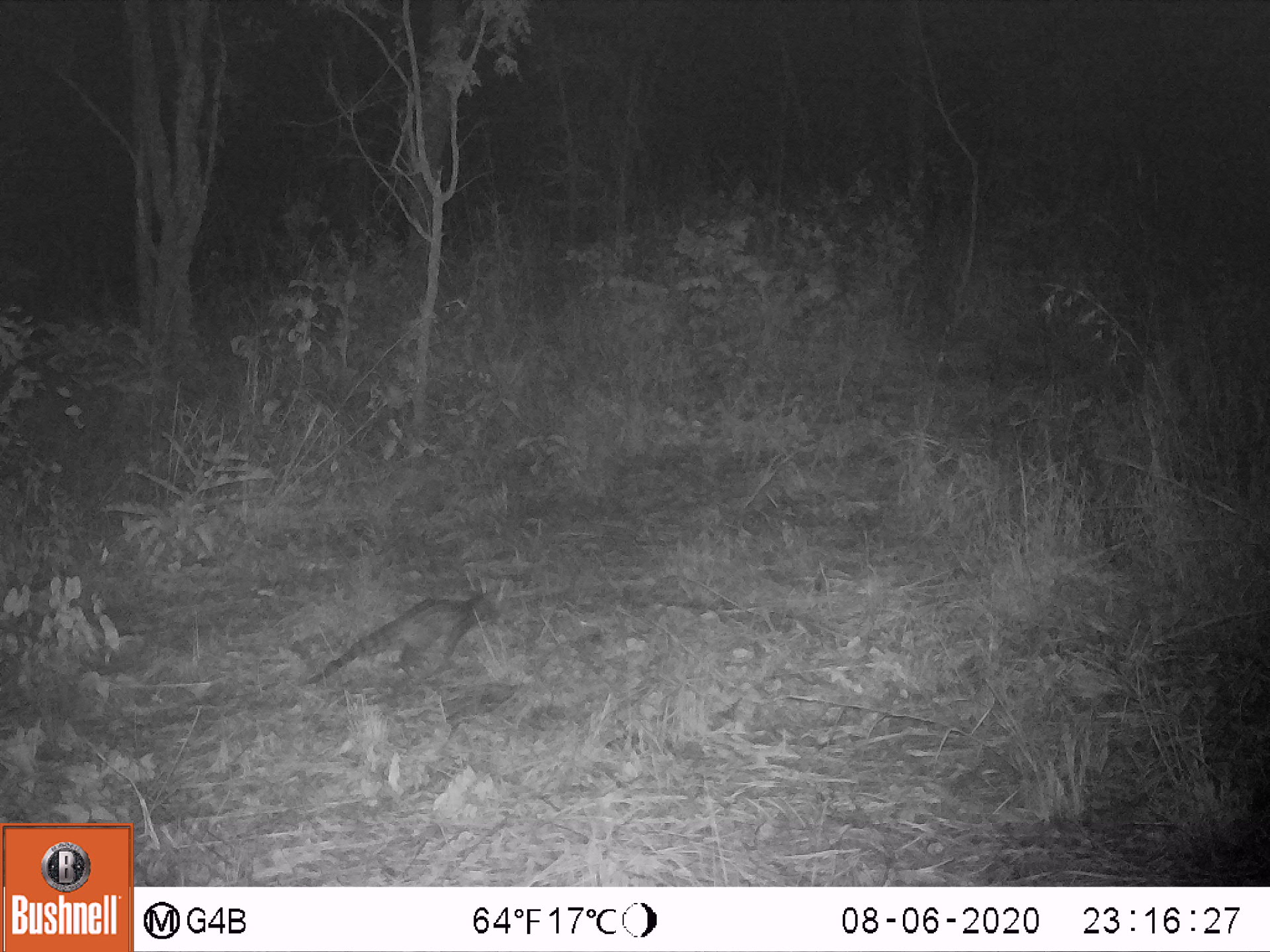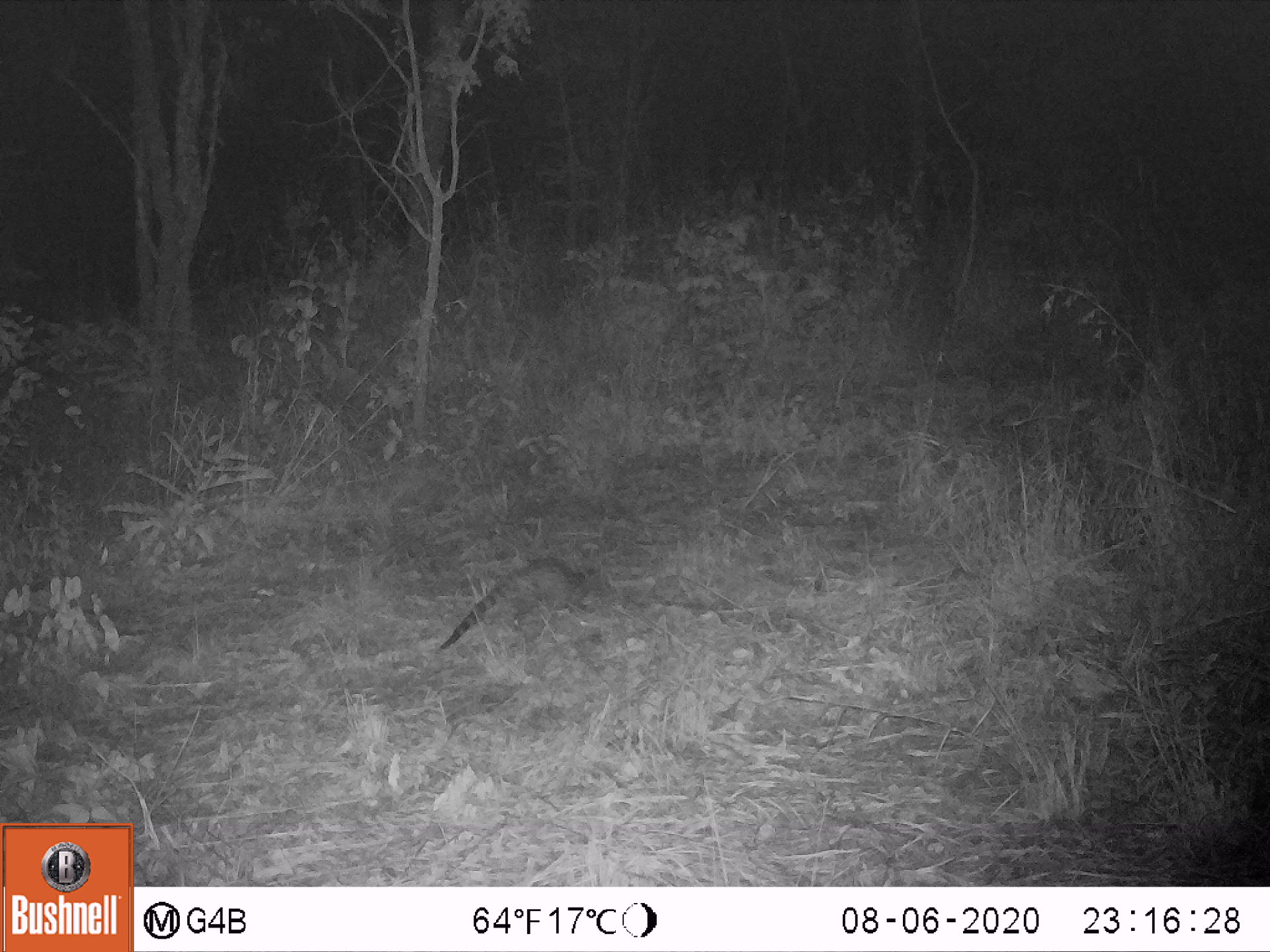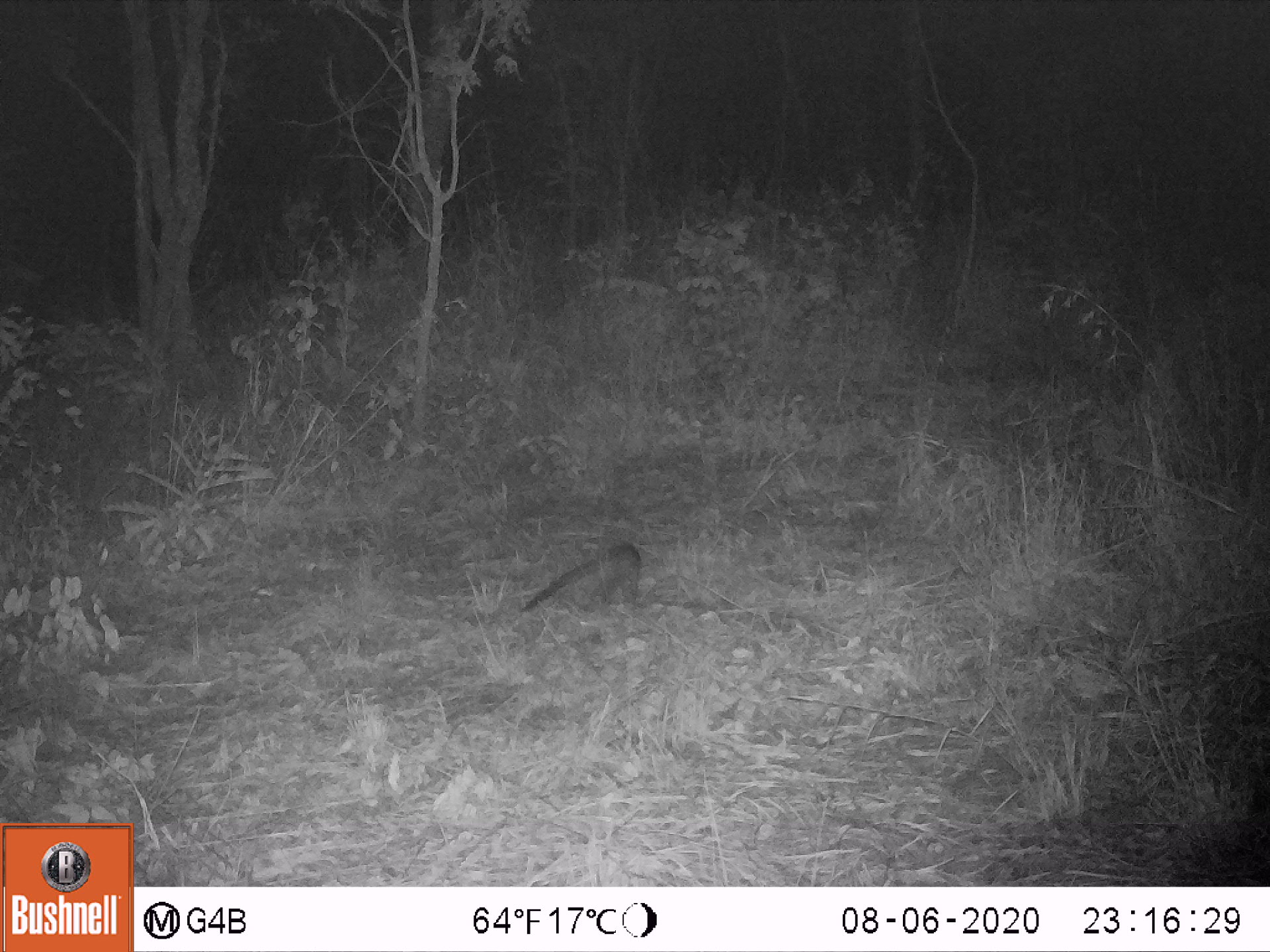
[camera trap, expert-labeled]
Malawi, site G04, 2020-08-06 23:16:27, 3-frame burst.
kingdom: Animalia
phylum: Chordata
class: Mammalia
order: Carnivora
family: Viverridae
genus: Genetta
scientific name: Genetta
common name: genet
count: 1